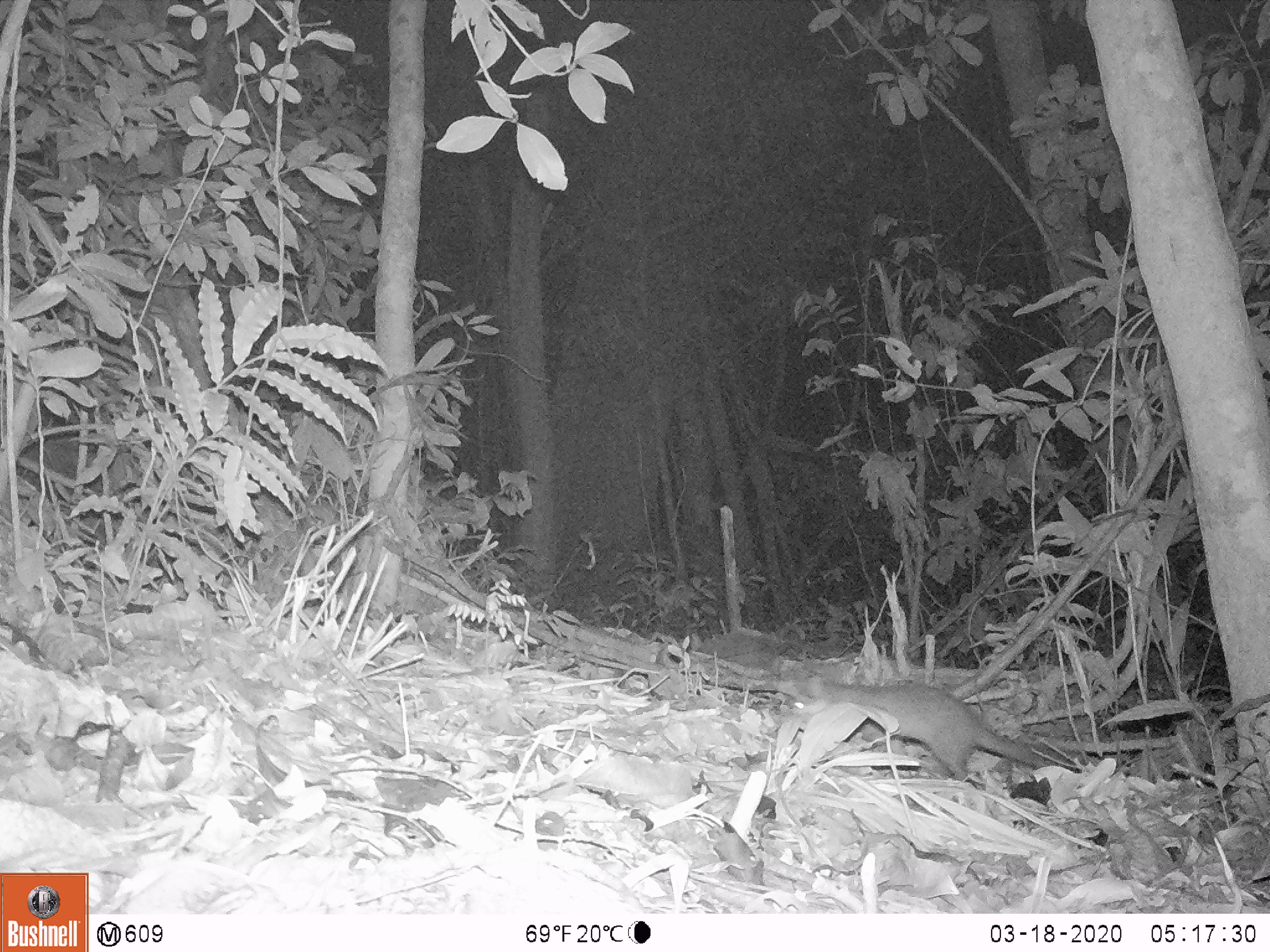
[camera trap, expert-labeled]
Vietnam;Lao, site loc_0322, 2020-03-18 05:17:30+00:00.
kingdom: Animalia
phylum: Chordata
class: Mammalia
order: Carnivora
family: Mustelidae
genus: Melogale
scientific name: Melogale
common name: ferret badger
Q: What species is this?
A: Ferret badger (Melogale).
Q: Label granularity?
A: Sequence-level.